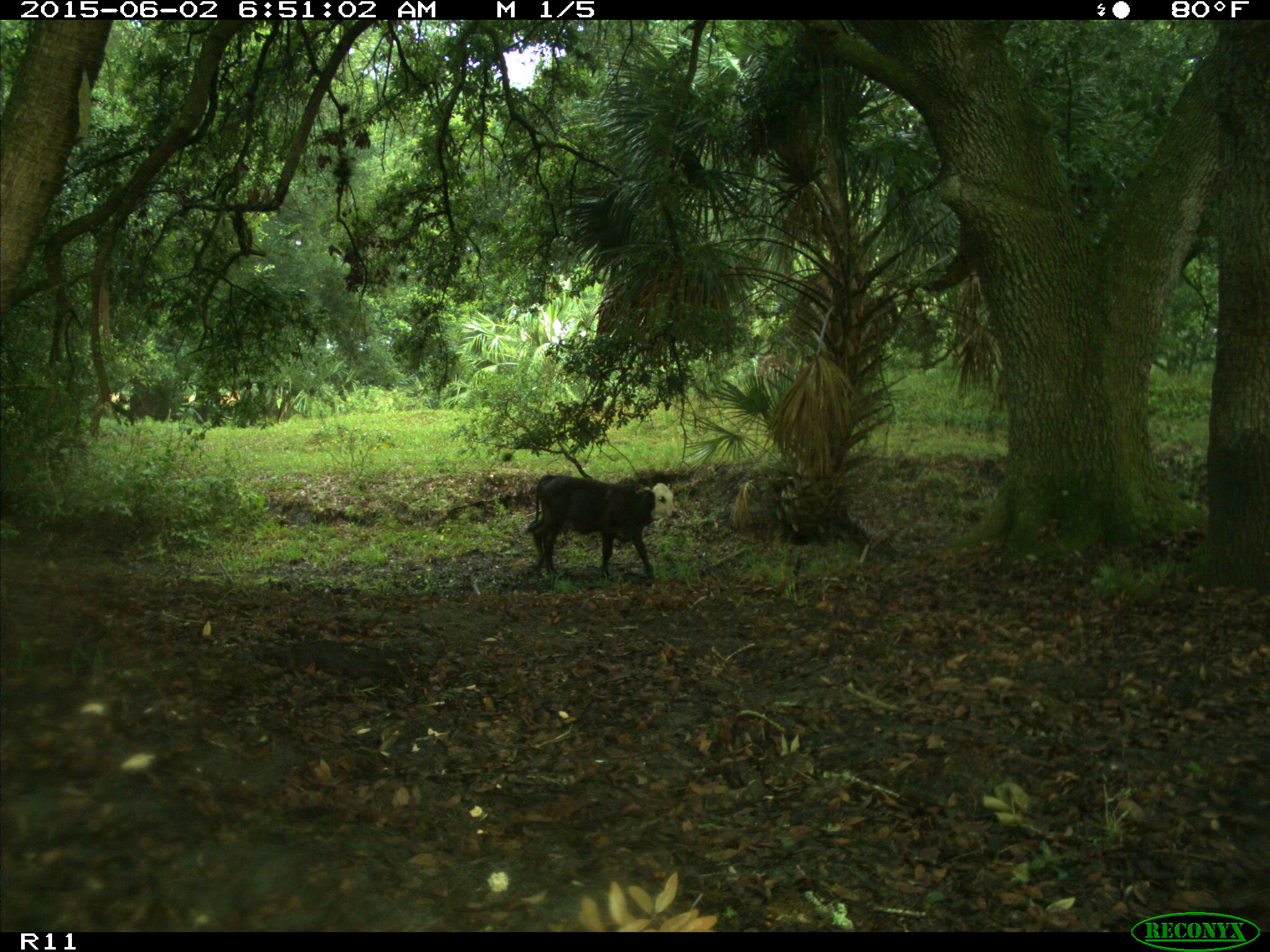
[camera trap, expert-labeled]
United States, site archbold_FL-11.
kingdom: Animalia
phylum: Chordata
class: Mammalia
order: Artiodactyla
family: Bovidae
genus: Bos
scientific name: Bos taurus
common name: domestic cow